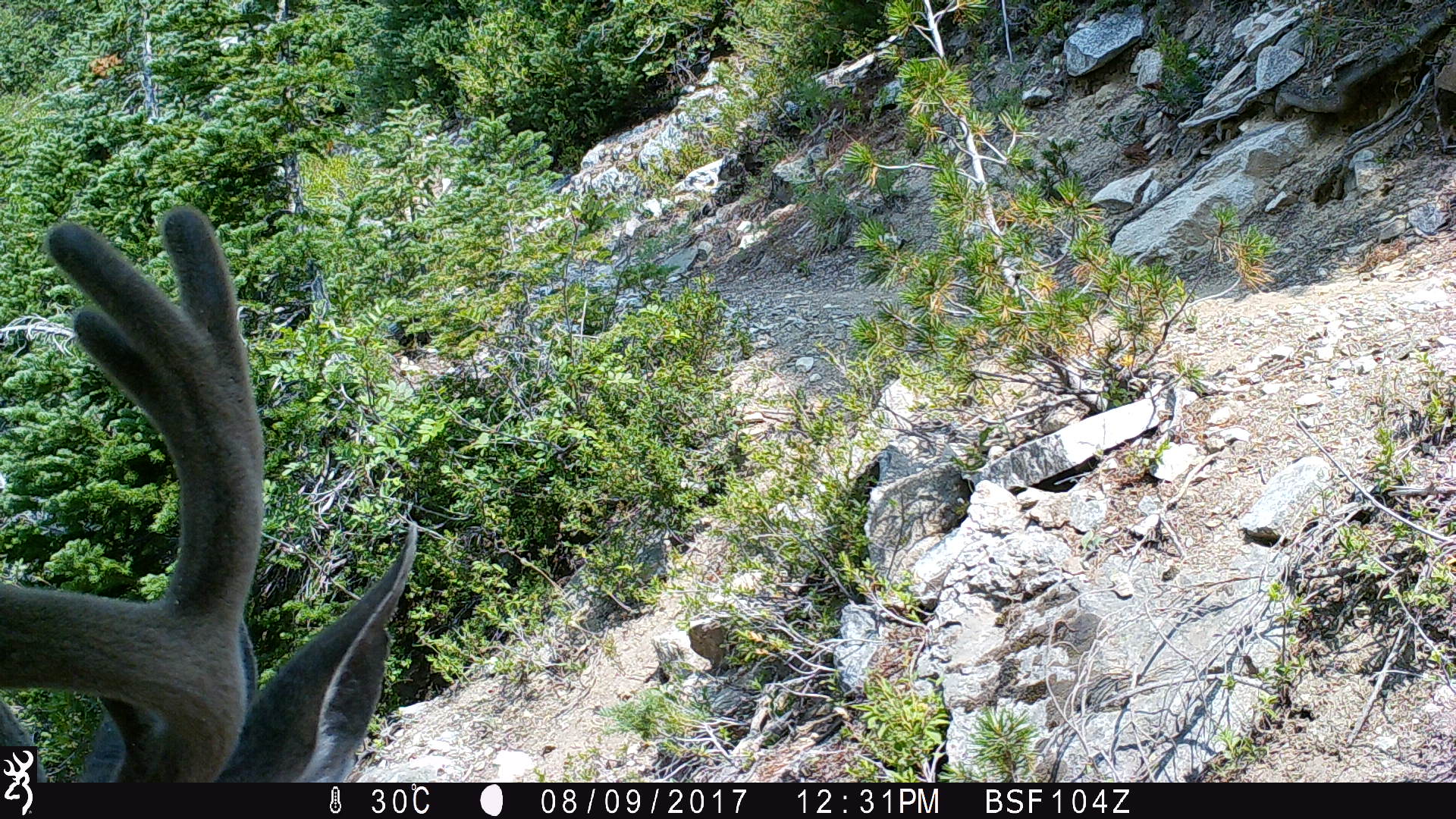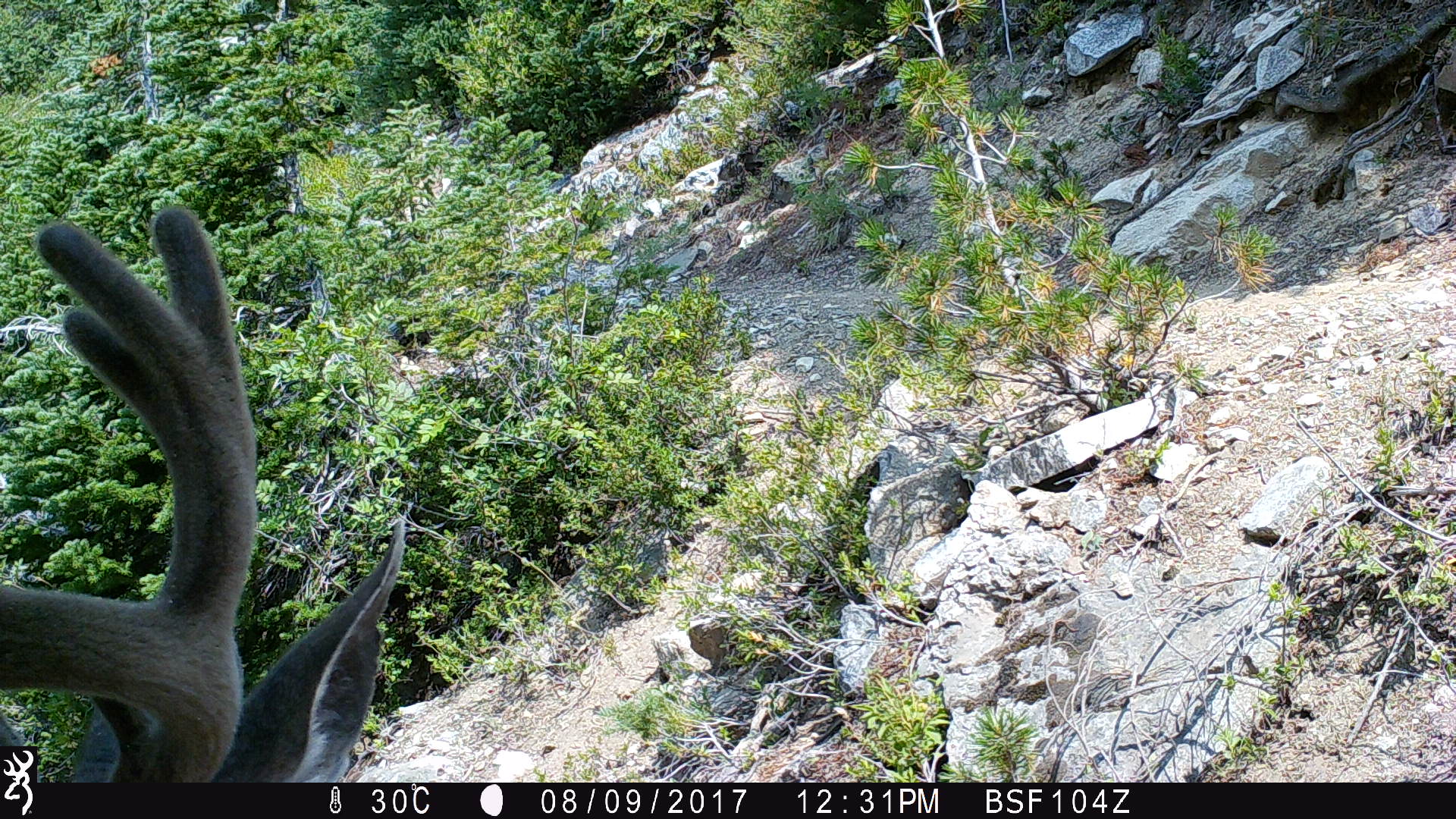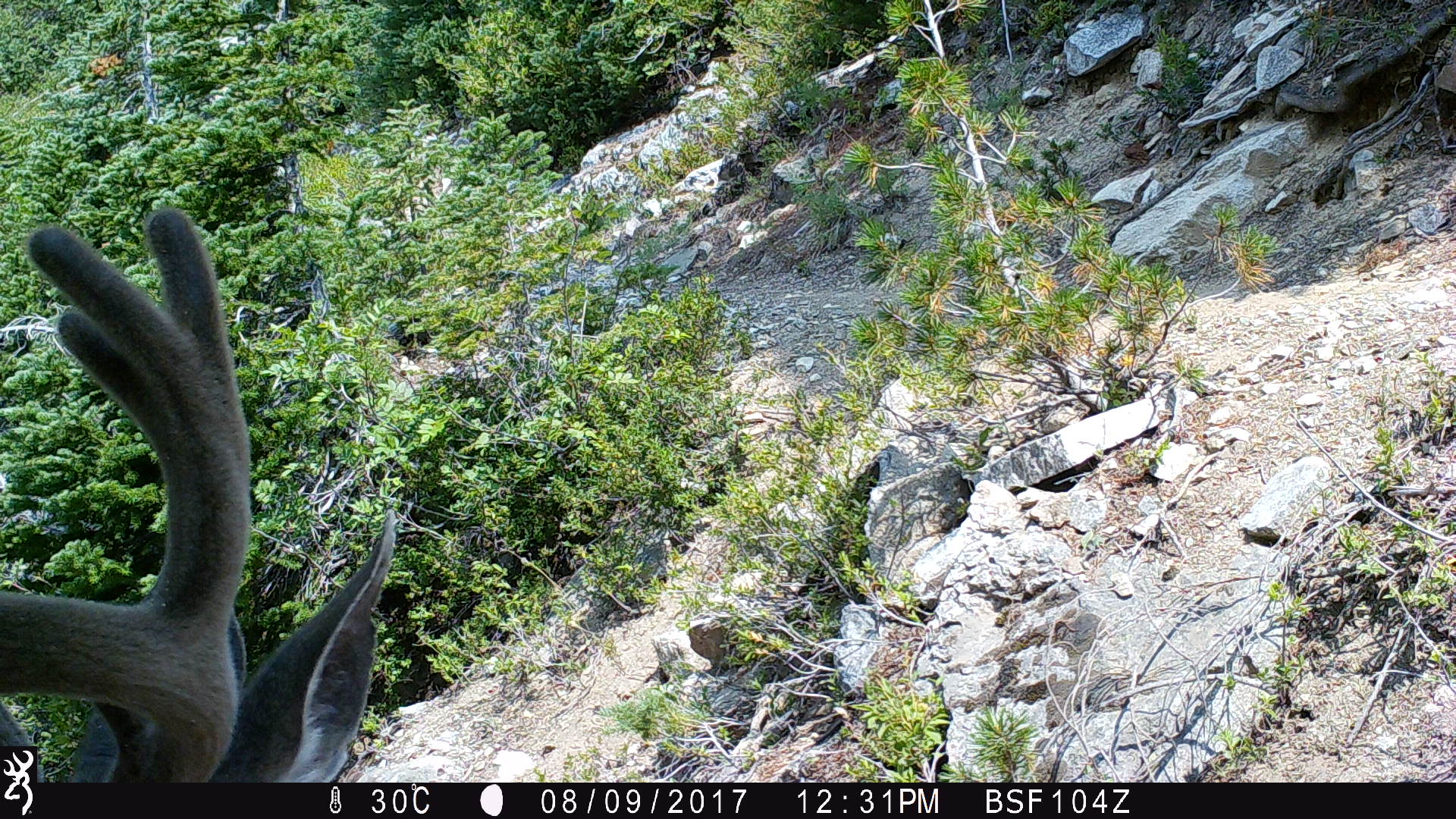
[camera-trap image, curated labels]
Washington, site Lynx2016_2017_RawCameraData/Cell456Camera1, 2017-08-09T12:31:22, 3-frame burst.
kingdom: Animalia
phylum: Chordata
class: Mammalia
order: Artiodactyla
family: Cervidae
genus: Odocoileus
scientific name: Odocoileus hemionus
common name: mule deer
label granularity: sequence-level